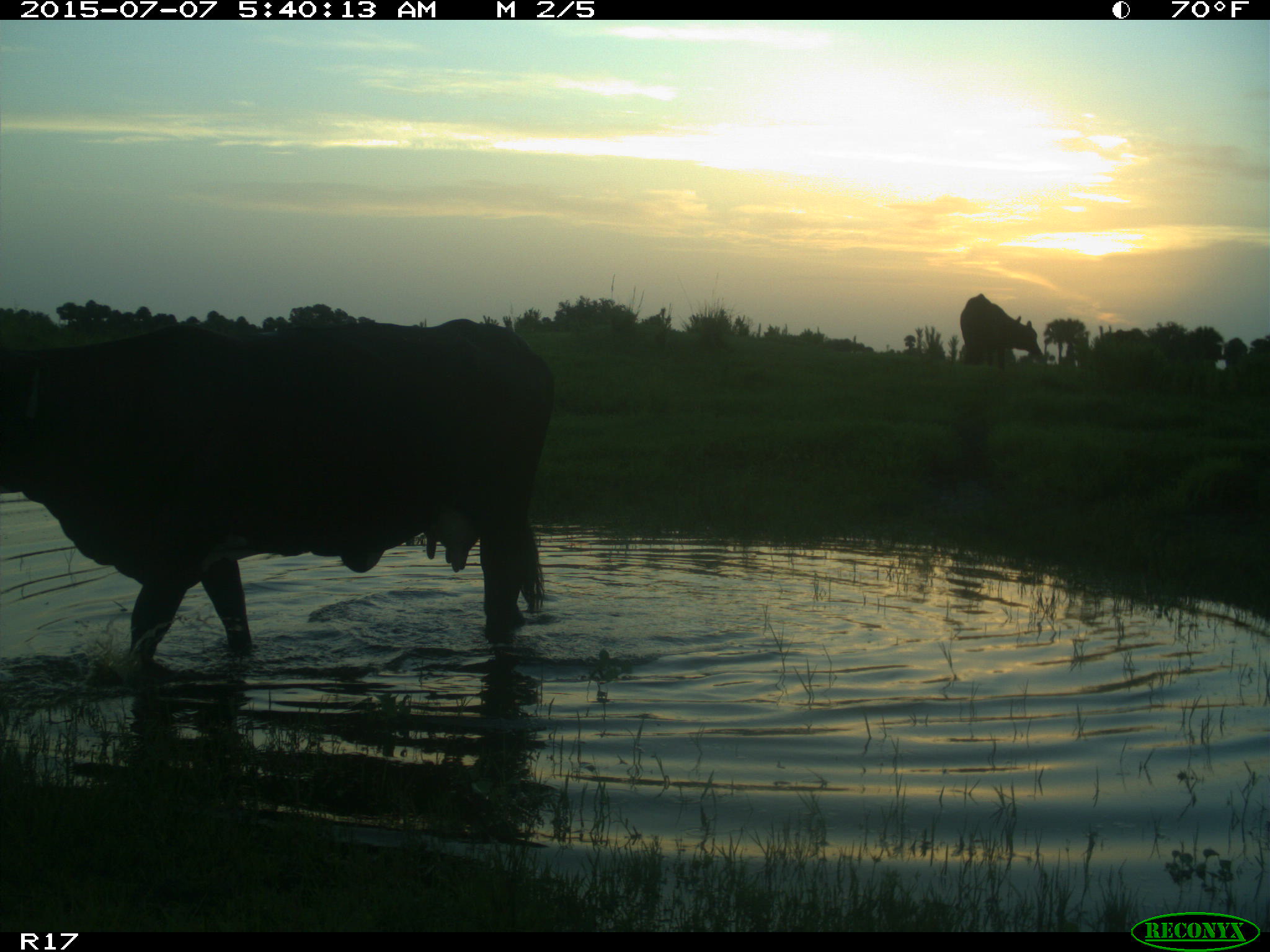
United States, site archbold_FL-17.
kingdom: Animalia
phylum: Chordata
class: Mammalia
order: Artiodactyla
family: Bovidae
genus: Bos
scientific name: Bos taurus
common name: domestic cow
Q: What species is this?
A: Bos taurus (domestic cow).